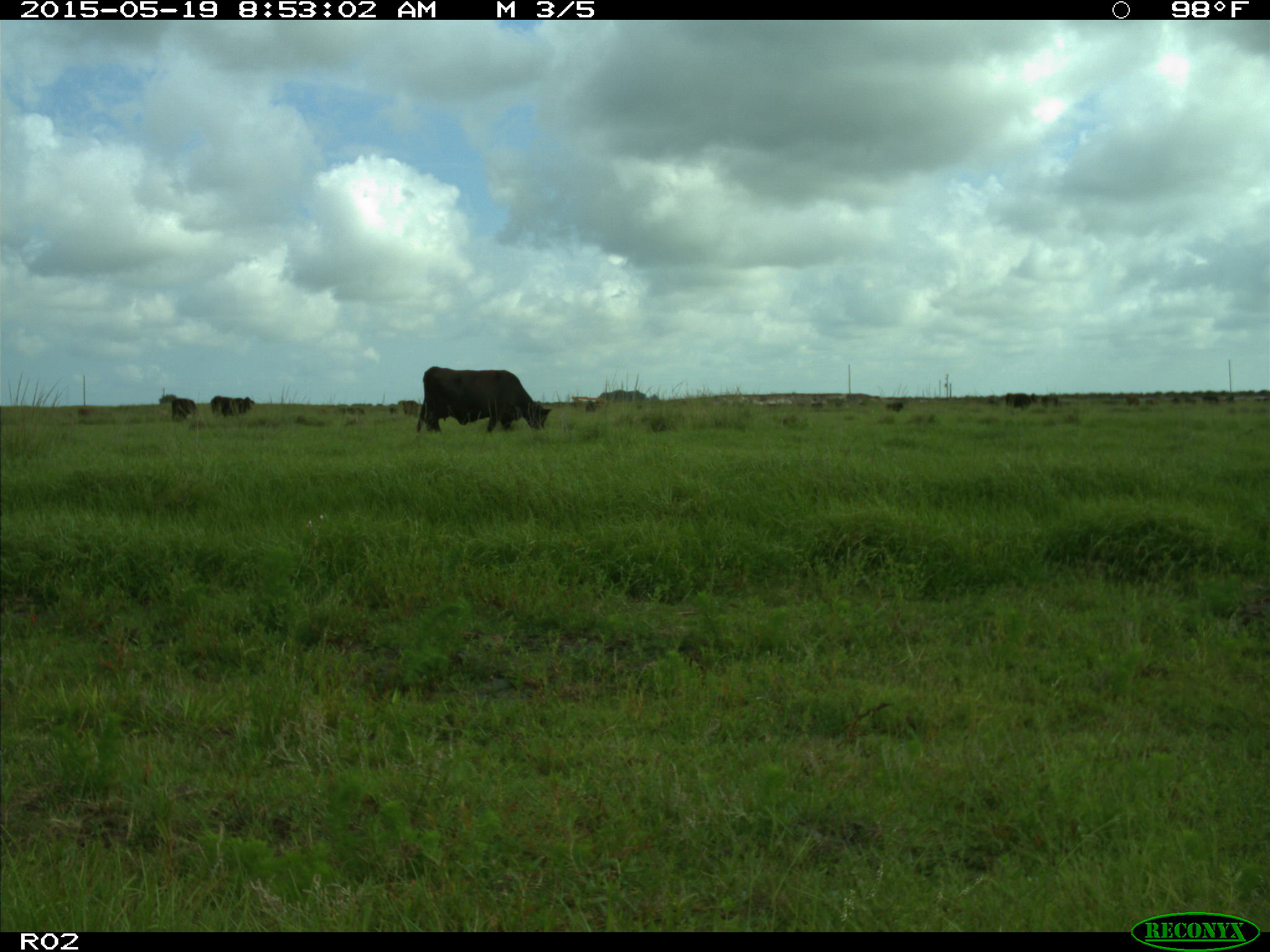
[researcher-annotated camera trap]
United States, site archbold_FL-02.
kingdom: Animalia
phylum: Chordata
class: Mammalia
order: Artiodactyla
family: Bovidae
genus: Bos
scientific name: Bos taurus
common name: domestic cow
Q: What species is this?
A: Bos taurus (domestic cow).